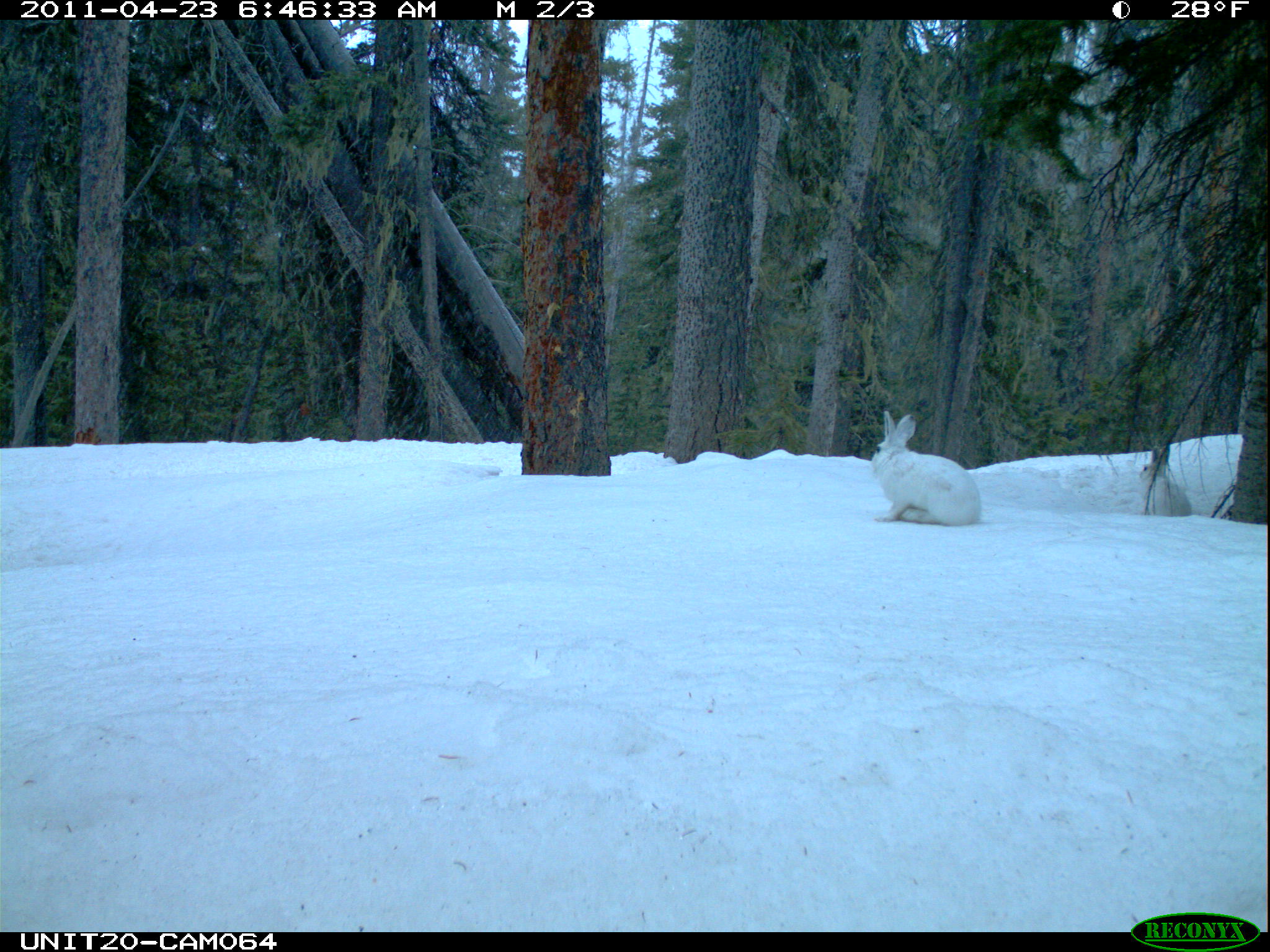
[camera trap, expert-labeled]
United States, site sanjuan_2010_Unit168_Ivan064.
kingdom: Animalia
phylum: Chordata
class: Mammalia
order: Lagomorpha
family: Leporidae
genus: Lepus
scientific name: Lepus americanus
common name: snowshoe hare